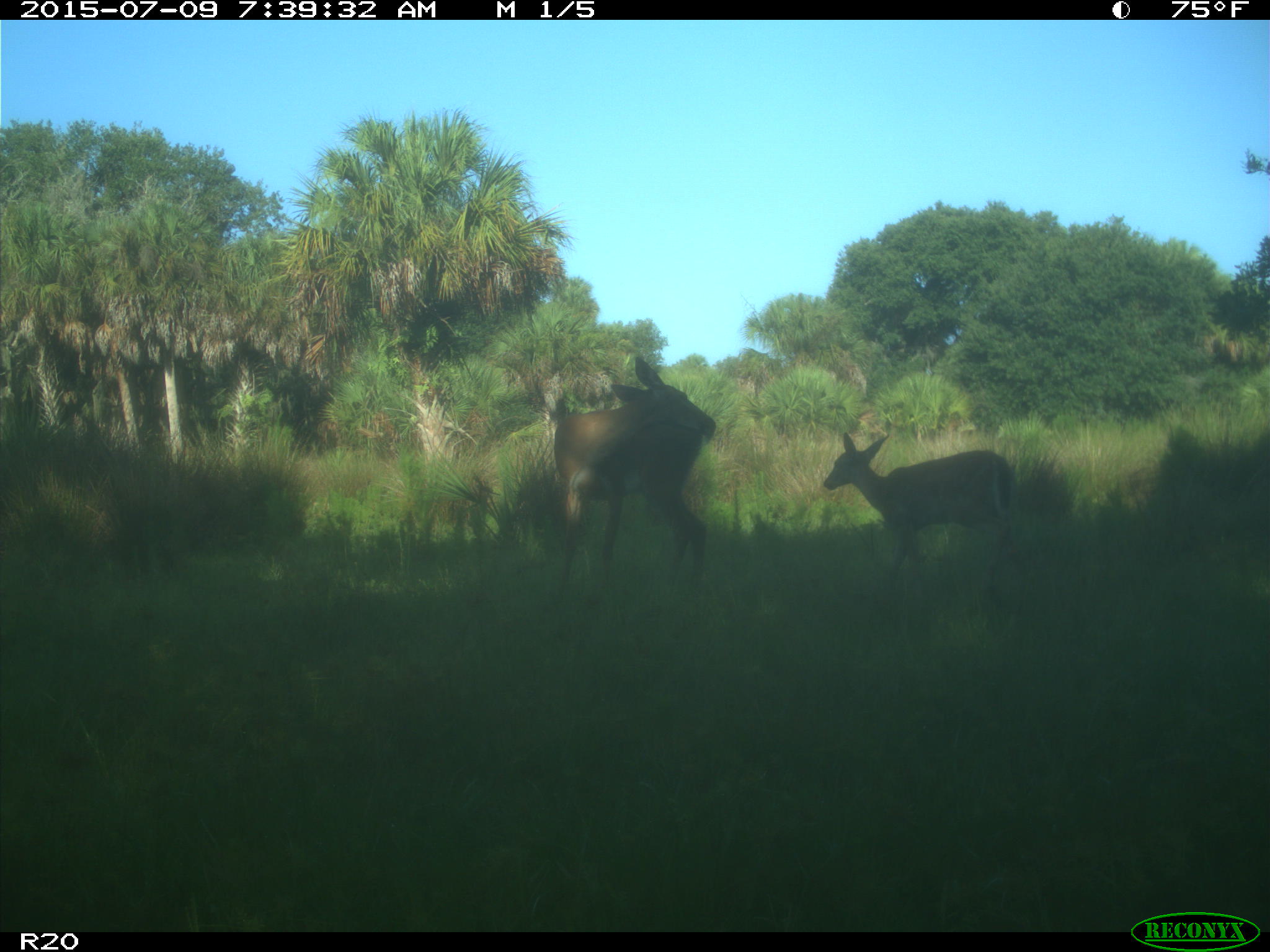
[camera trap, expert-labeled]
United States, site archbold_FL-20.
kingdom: Animalia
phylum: Chordata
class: Mammalia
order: Artiodactyla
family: Cervidae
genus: Odocoileus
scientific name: Odocoileus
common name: deer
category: unidentified deer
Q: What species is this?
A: Unidentified deer (deer) (Odocoileus).